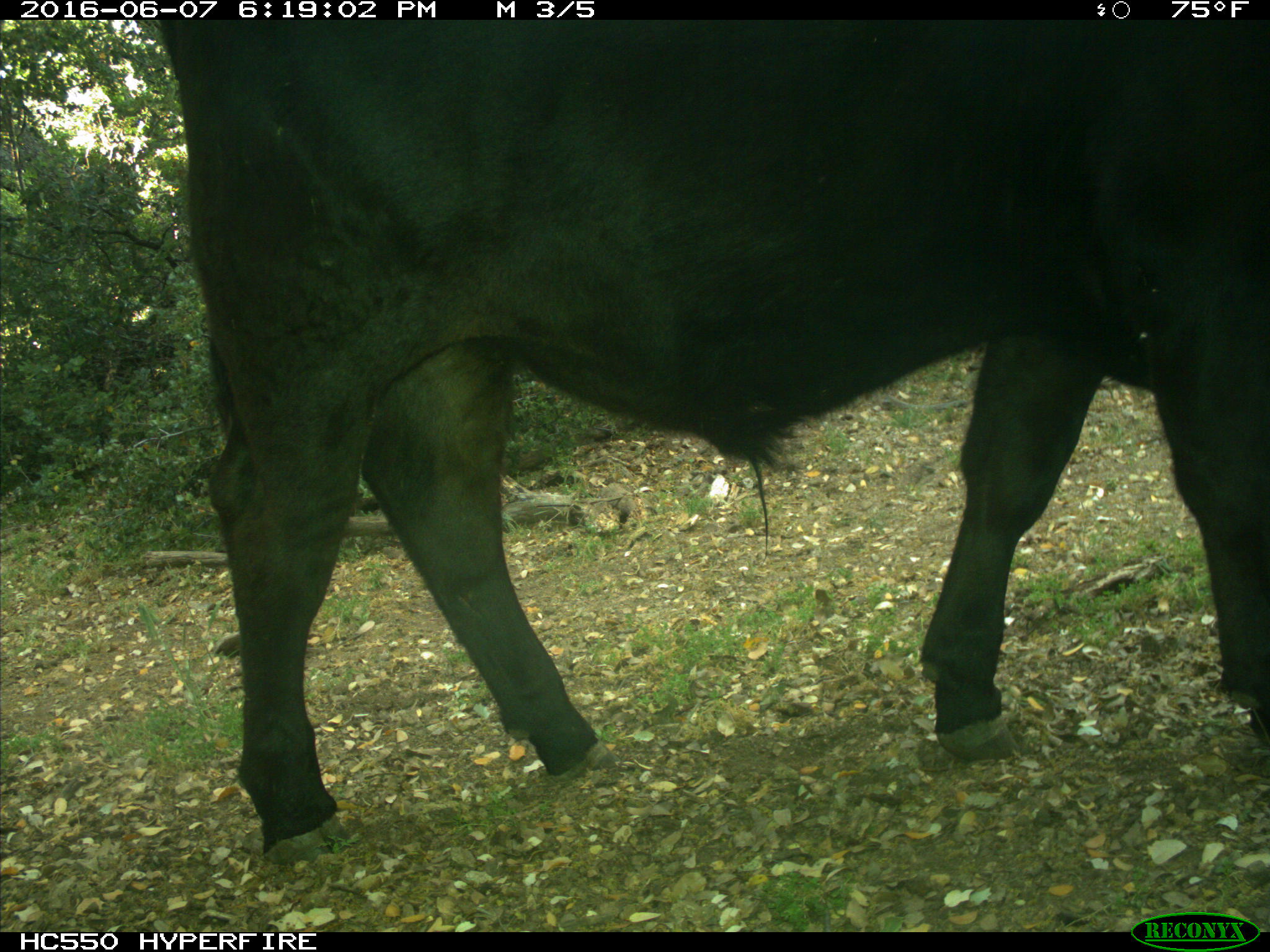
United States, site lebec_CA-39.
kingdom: Animalia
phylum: Chordata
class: Mammalia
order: Artiodactyla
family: Bovidae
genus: Bos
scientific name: Bos taurus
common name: domestic cow